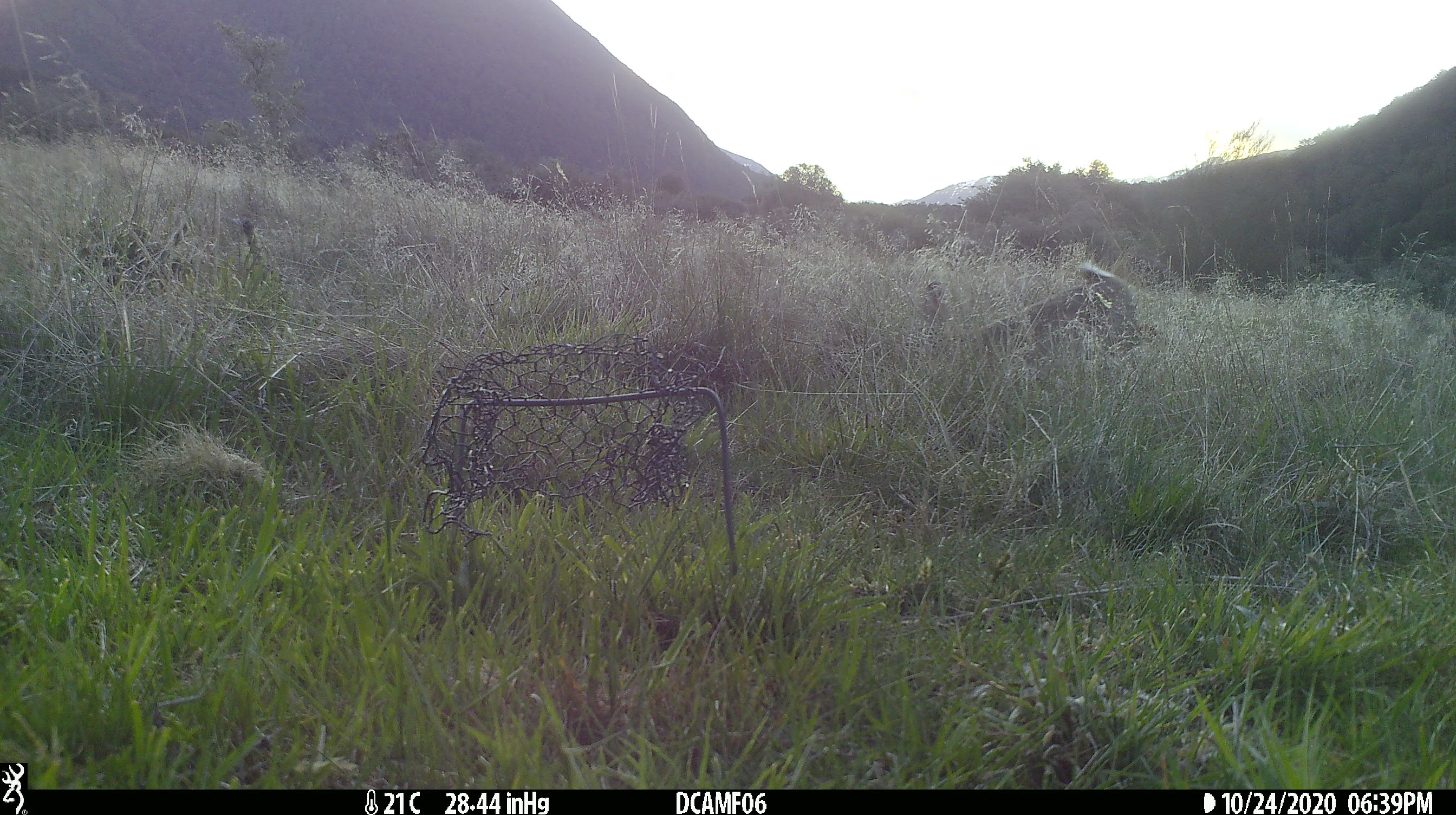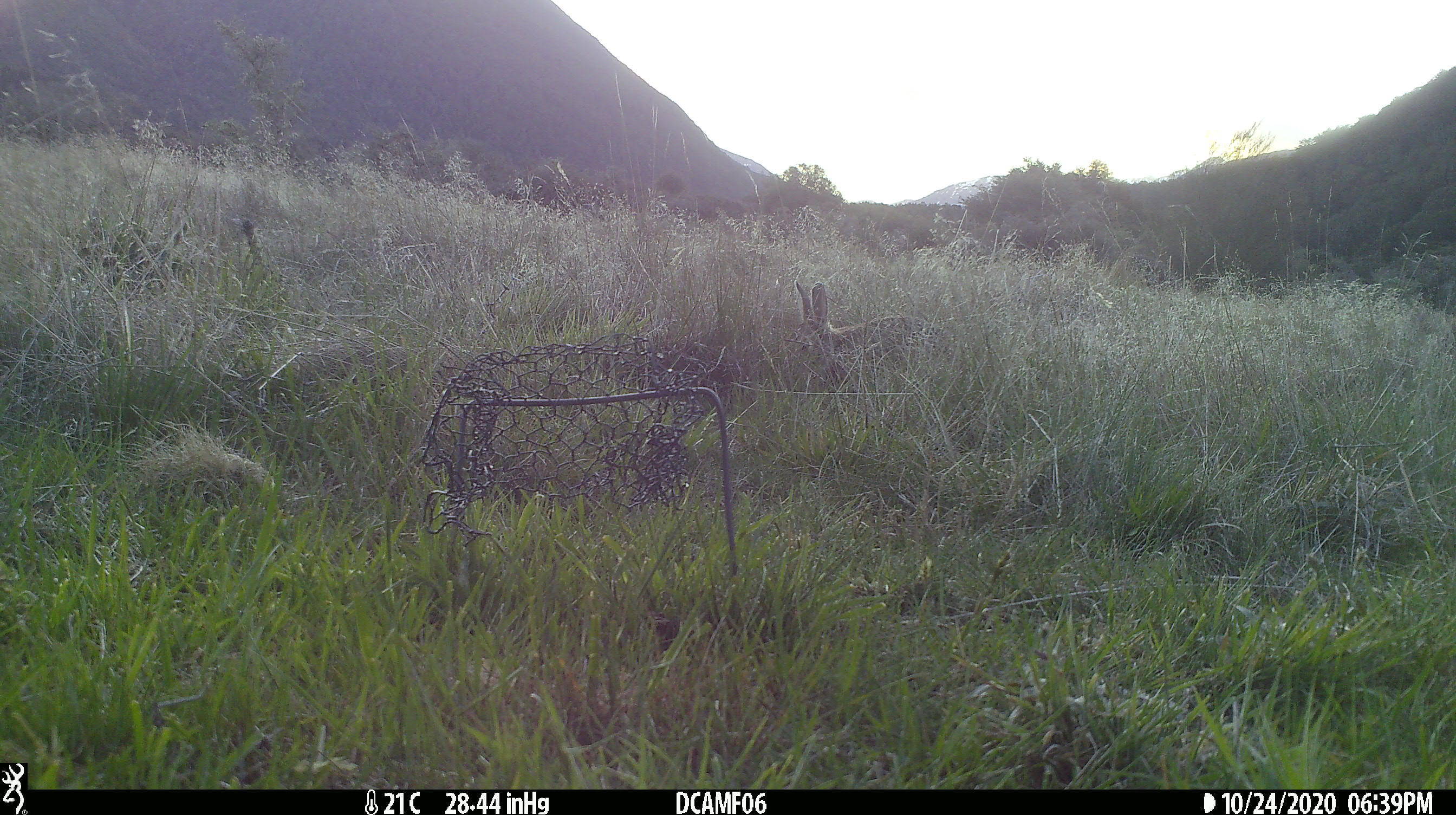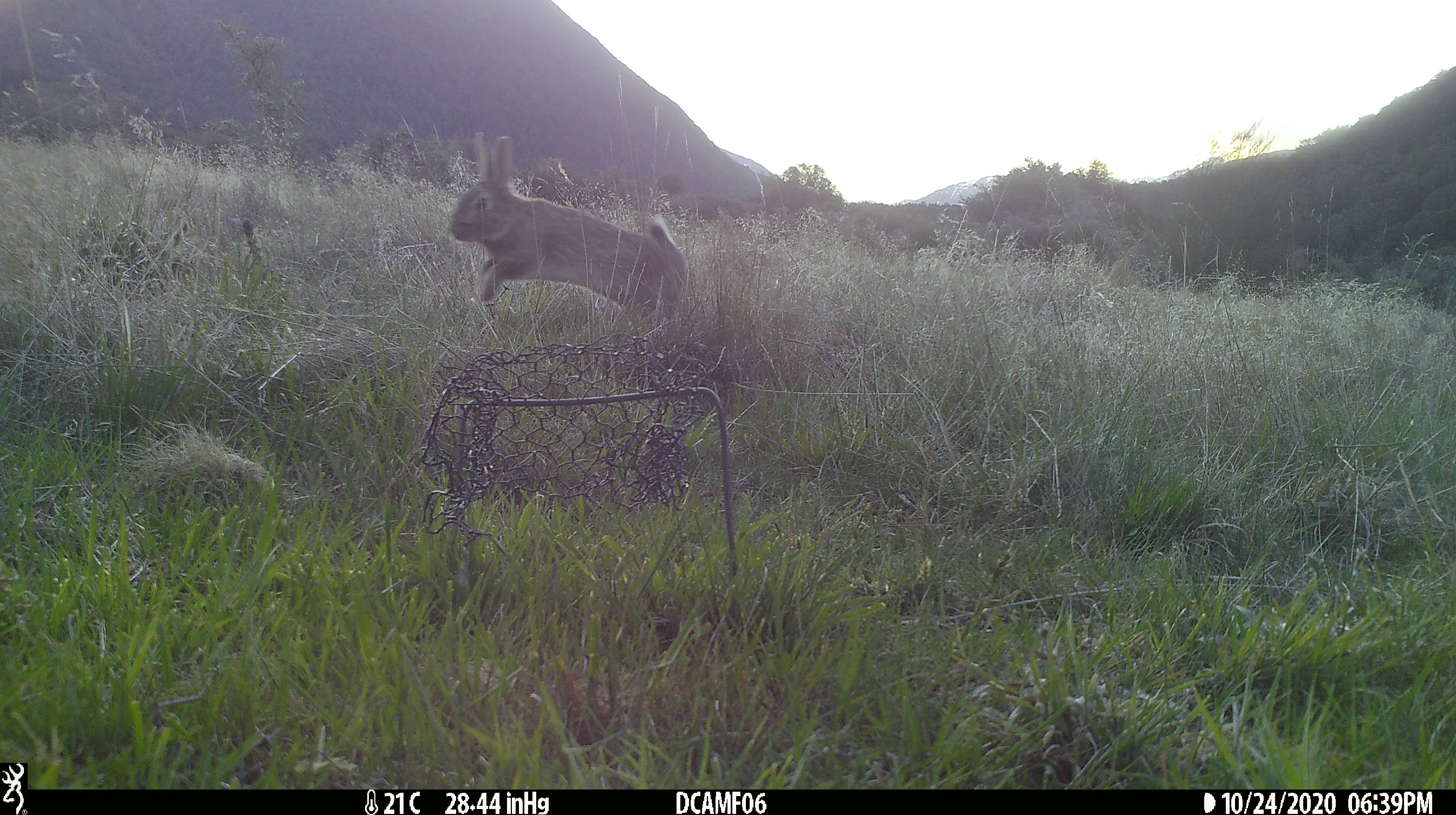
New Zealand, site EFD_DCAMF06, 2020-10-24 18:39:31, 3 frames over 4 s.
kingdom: Animalia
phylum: Chordata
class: Mammalia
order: Lagomorpha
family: Leporidae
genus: Oryctolagus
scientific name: Oryctolagus cuniculus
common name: european rabbit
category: rabbit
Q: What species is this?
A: Rabbit (european rabbit) (Oryctolagus cuniculus).